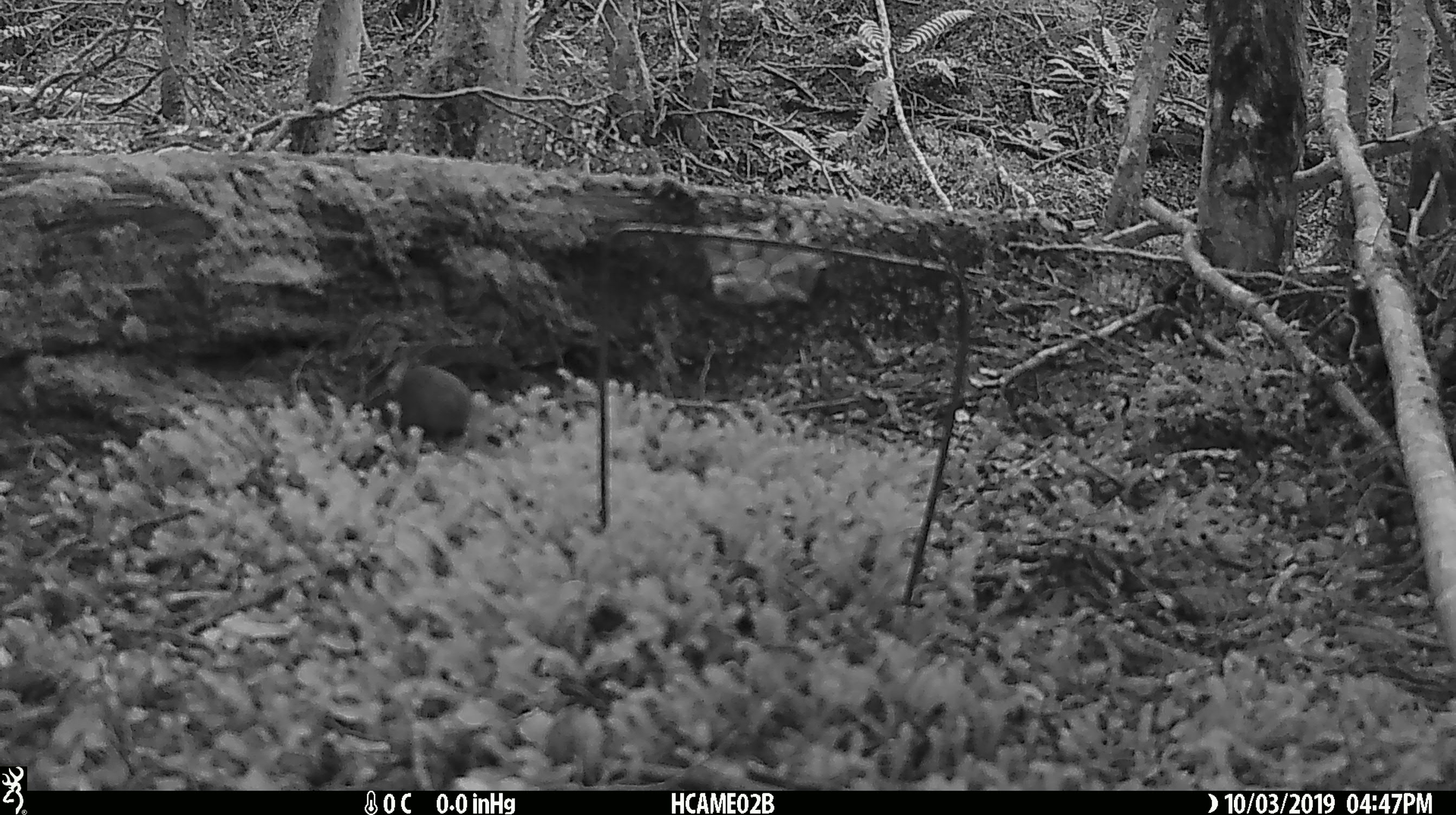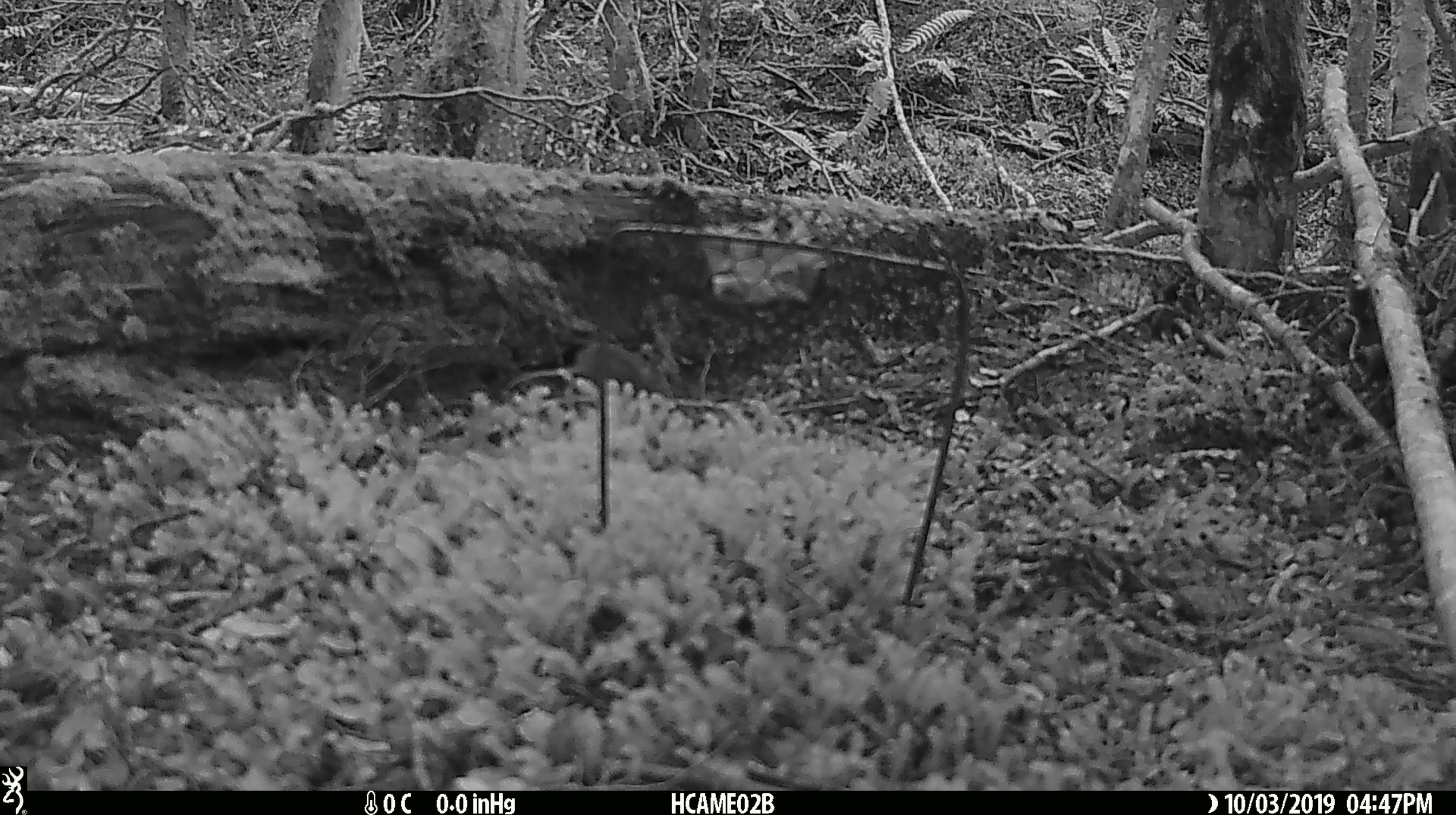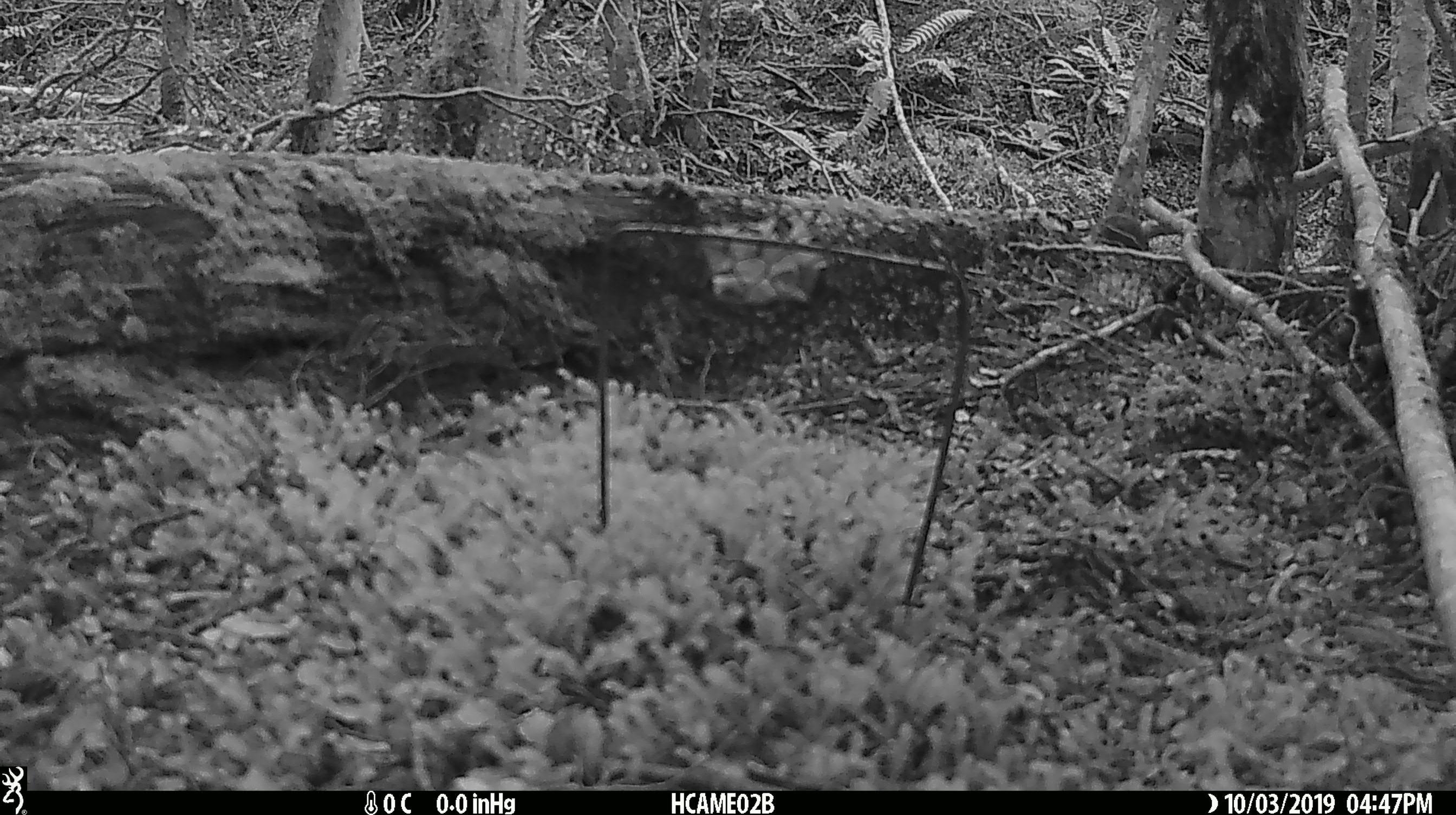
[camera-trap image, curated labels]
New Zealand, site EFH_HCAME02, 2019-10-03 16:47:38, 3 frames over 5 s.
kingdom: Animalia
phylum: Chordata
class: Mammalia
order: Rodentia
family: Muridae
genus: Mus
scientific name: Mus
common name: mouse